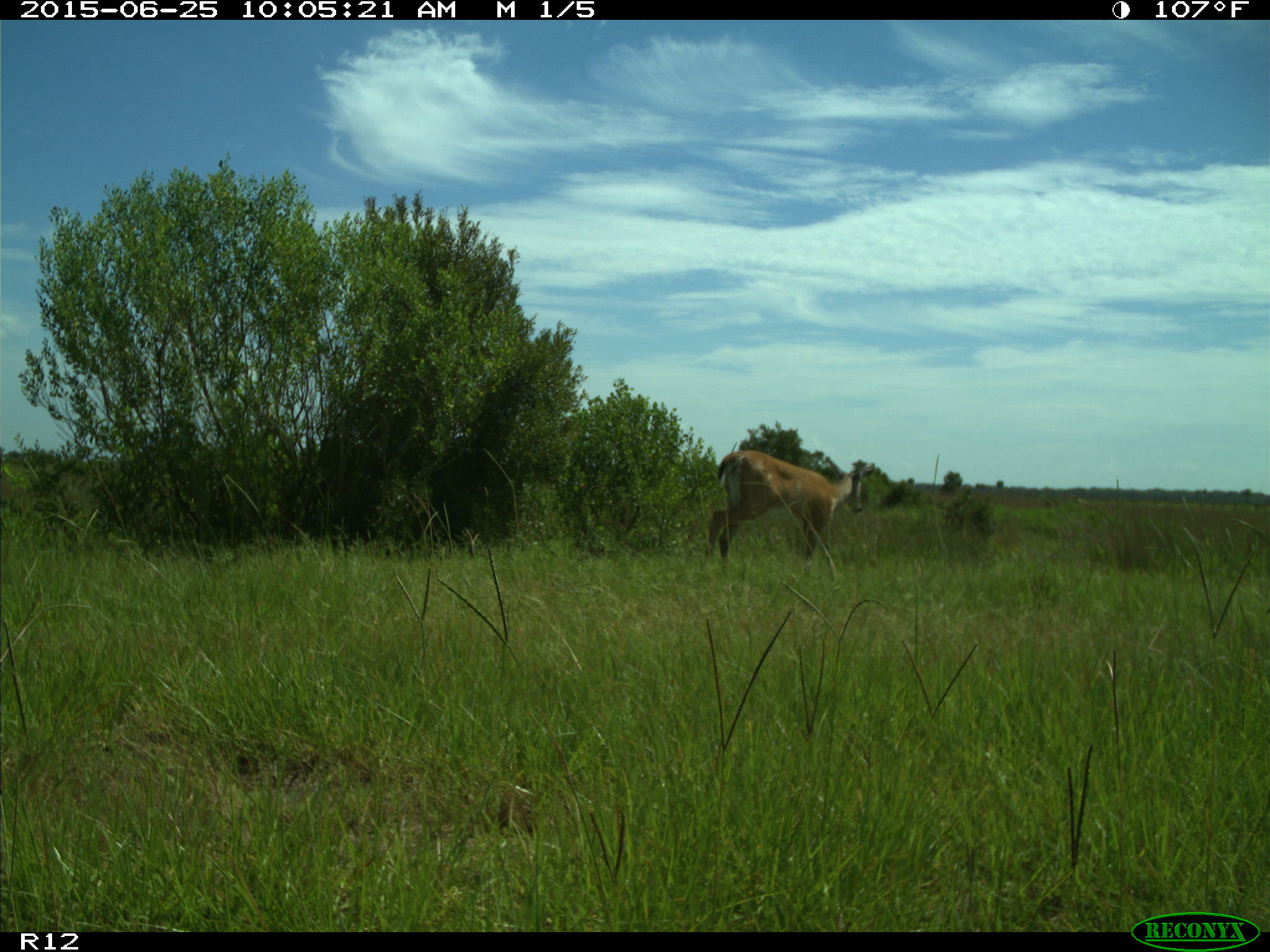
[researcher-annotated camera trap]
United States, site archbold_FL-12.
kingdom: Animalia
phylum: Chordata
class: Mammalia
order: Artiodactyla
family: Cervidae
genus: Odocoileus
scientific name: Odocoileus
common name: deer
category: unidentified deer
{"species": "unidentified deer (deer) (Odocoileus)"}